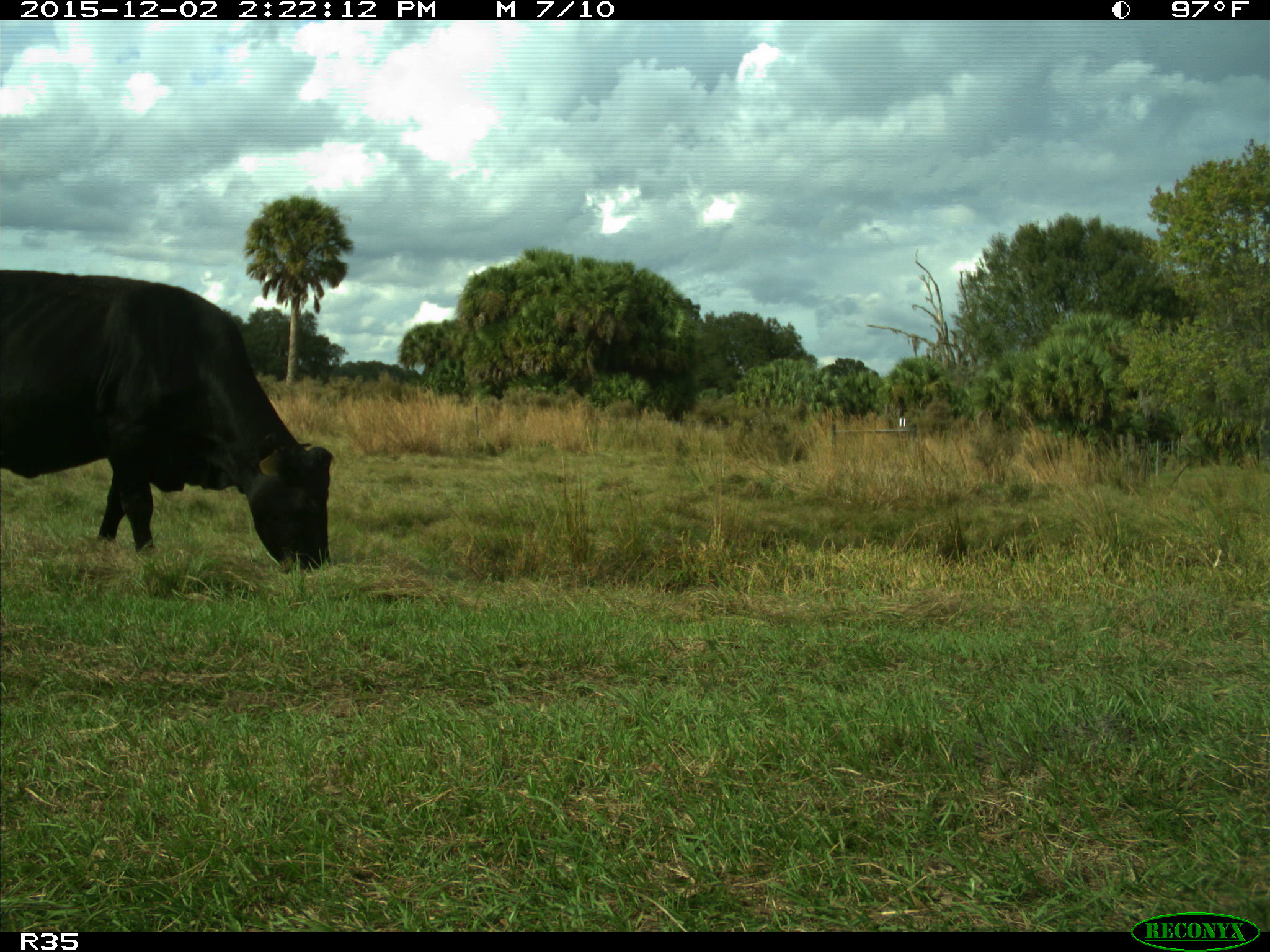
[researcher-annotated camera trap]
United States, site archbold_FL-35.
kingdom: Animalia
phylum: Chordata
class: Mammalia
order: Artiodactyla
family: Bovidae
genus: Bos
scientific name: Bos taurus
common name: domestic cow